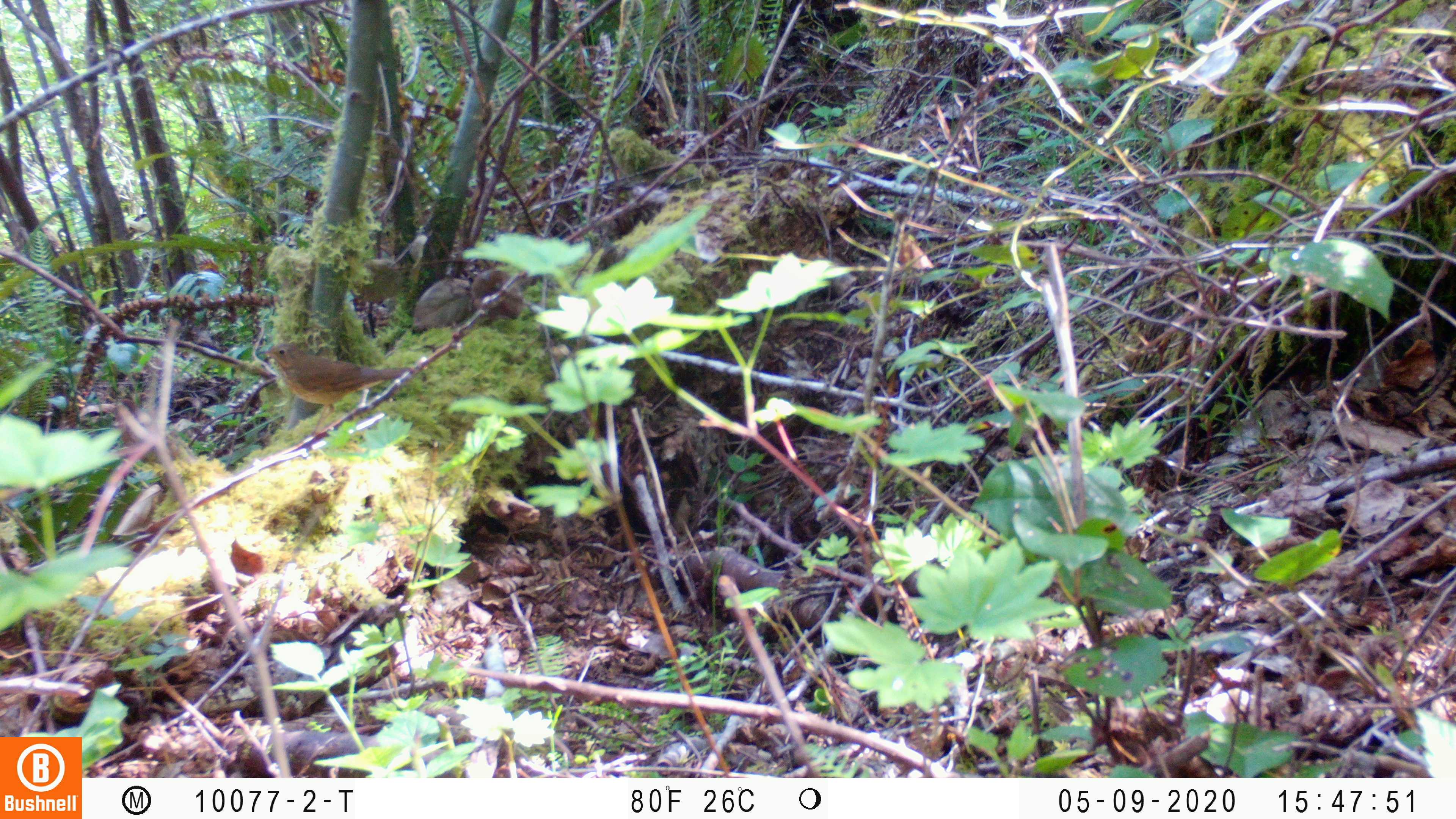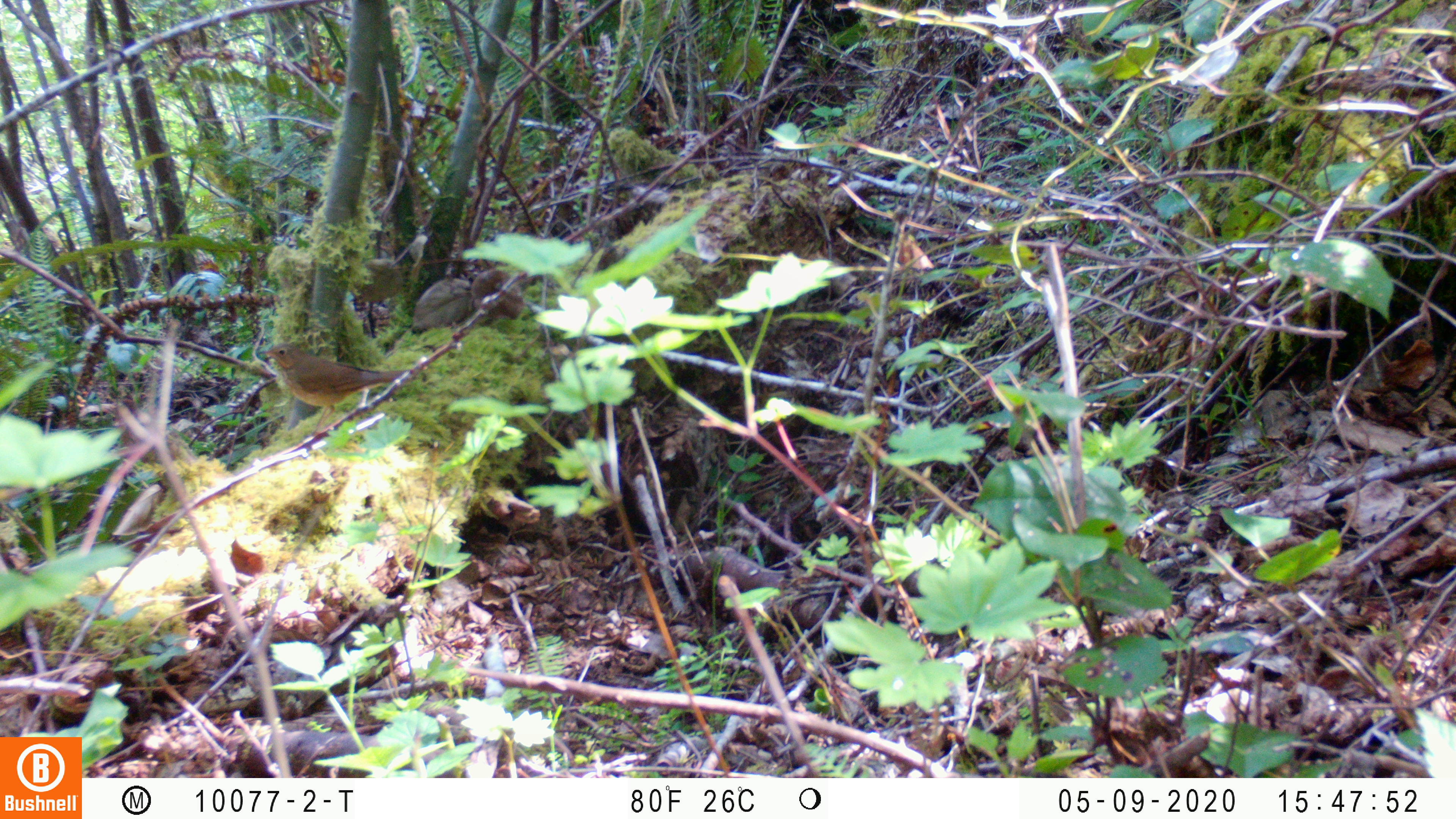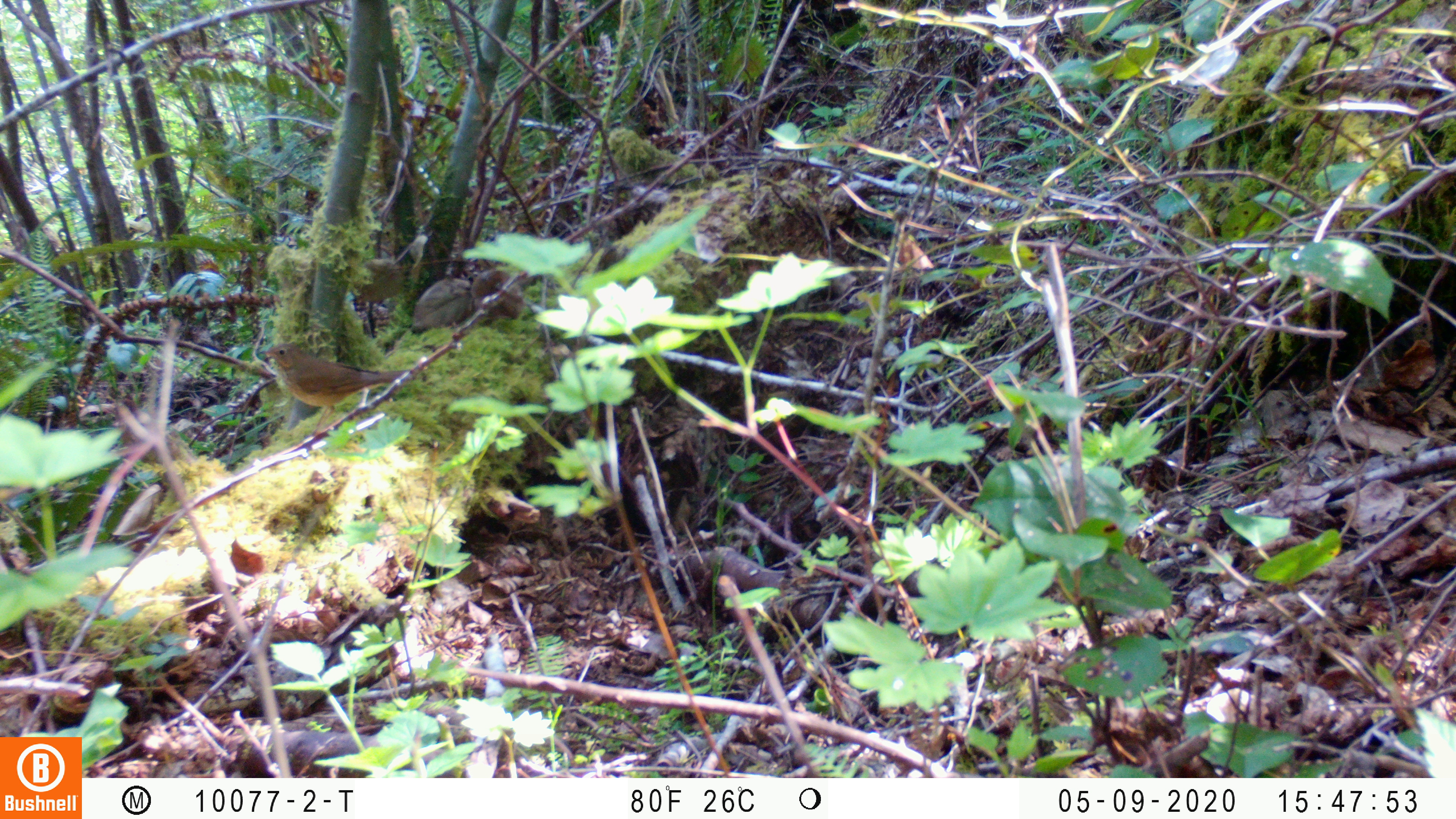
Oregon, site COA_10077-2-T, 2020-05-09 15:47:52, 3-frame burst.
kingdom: Animalia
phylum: Chordata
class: Aves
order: Passeriformes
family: Turdidae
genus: Catharus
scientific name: Catharus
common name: brown thrushes and nightingale-thrushes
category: catharus species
Catharus species (brown thrushes and nightingale-thrushes) (Catharus).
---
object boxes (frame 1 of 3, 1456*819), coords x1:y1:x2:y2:
catharus species: 251:331:417:443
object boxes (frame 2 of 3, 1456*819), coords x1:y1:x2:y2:
catharus species: 253:335:420:446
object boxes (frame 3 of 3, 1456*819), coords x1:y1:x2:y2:
catharus species: 247:333:423:446